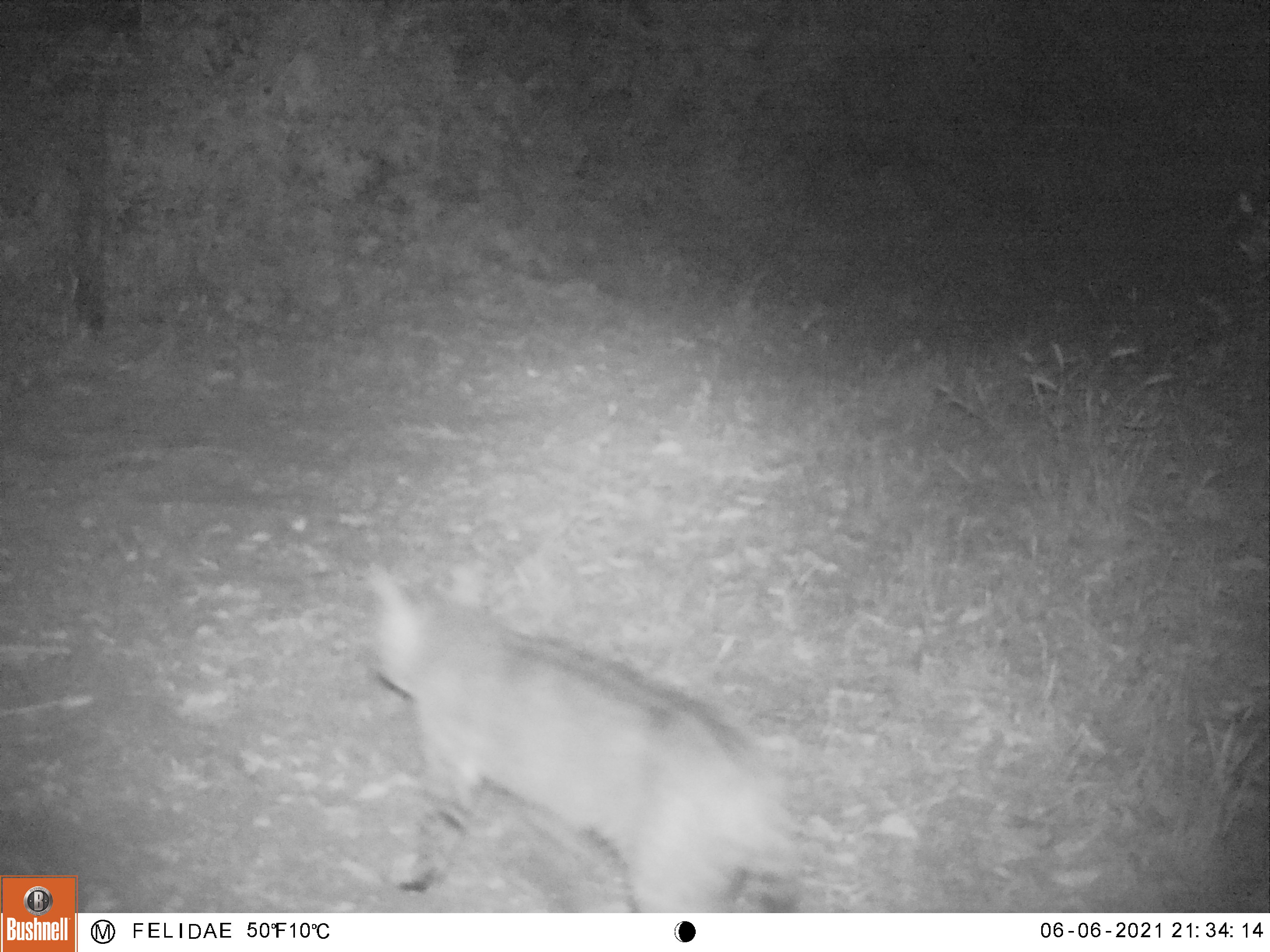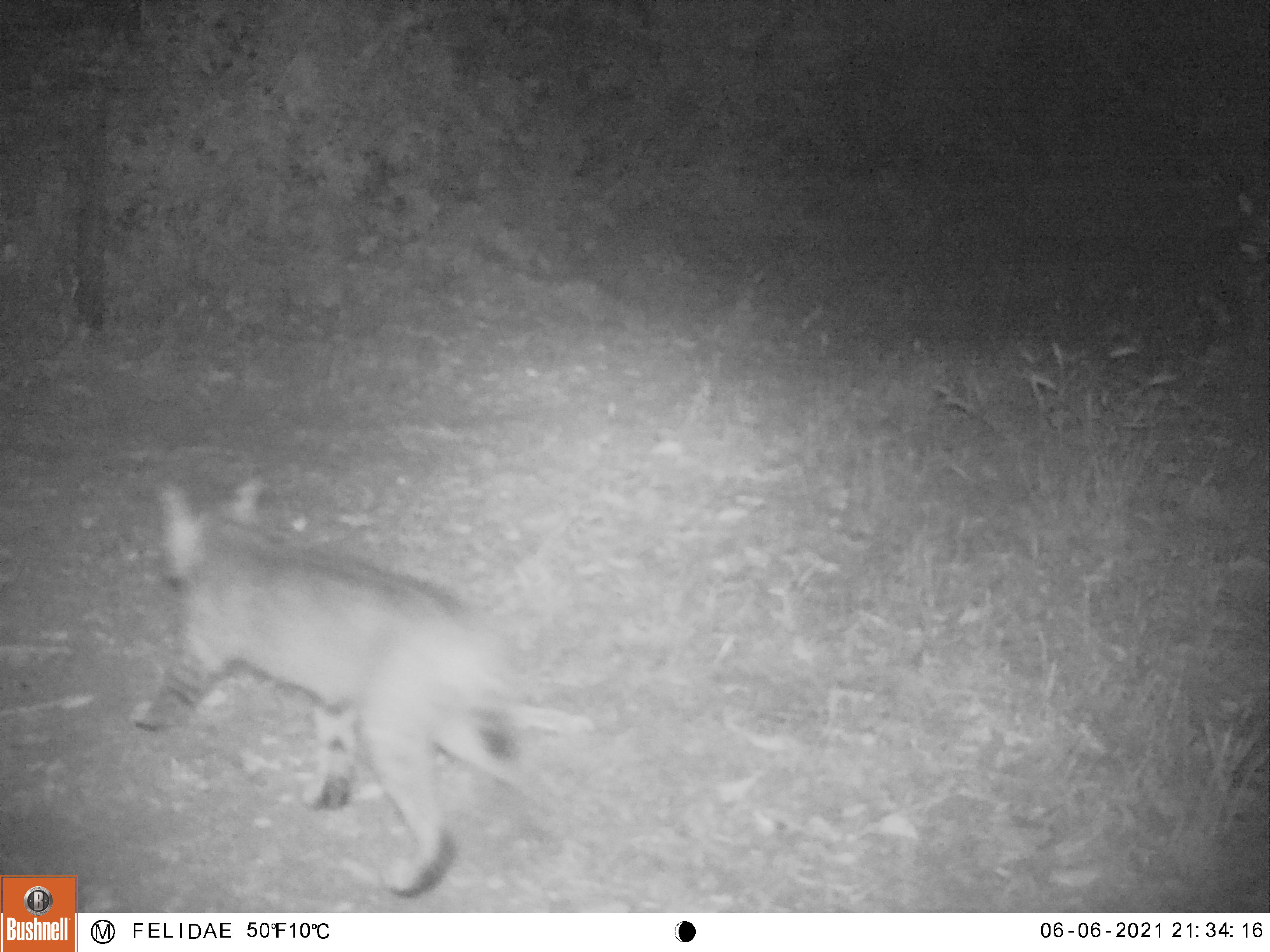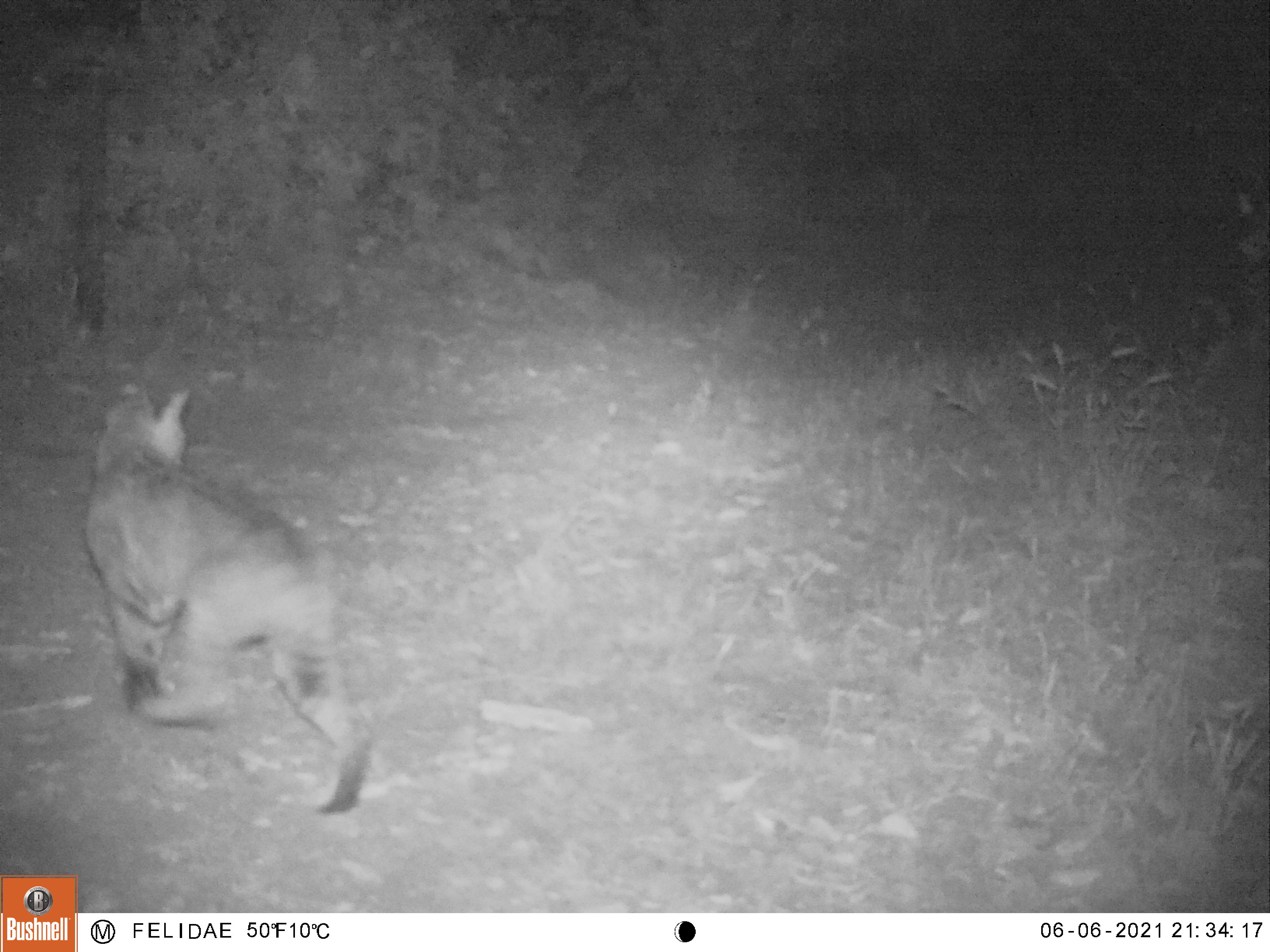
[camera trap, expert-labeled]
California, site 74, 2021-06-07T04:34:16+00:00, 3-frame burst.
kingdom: Animalia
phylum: Chordata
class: Mammalia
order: Carnivora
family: Felidae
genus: Lynx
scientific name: Lynx rufus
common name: bobcat